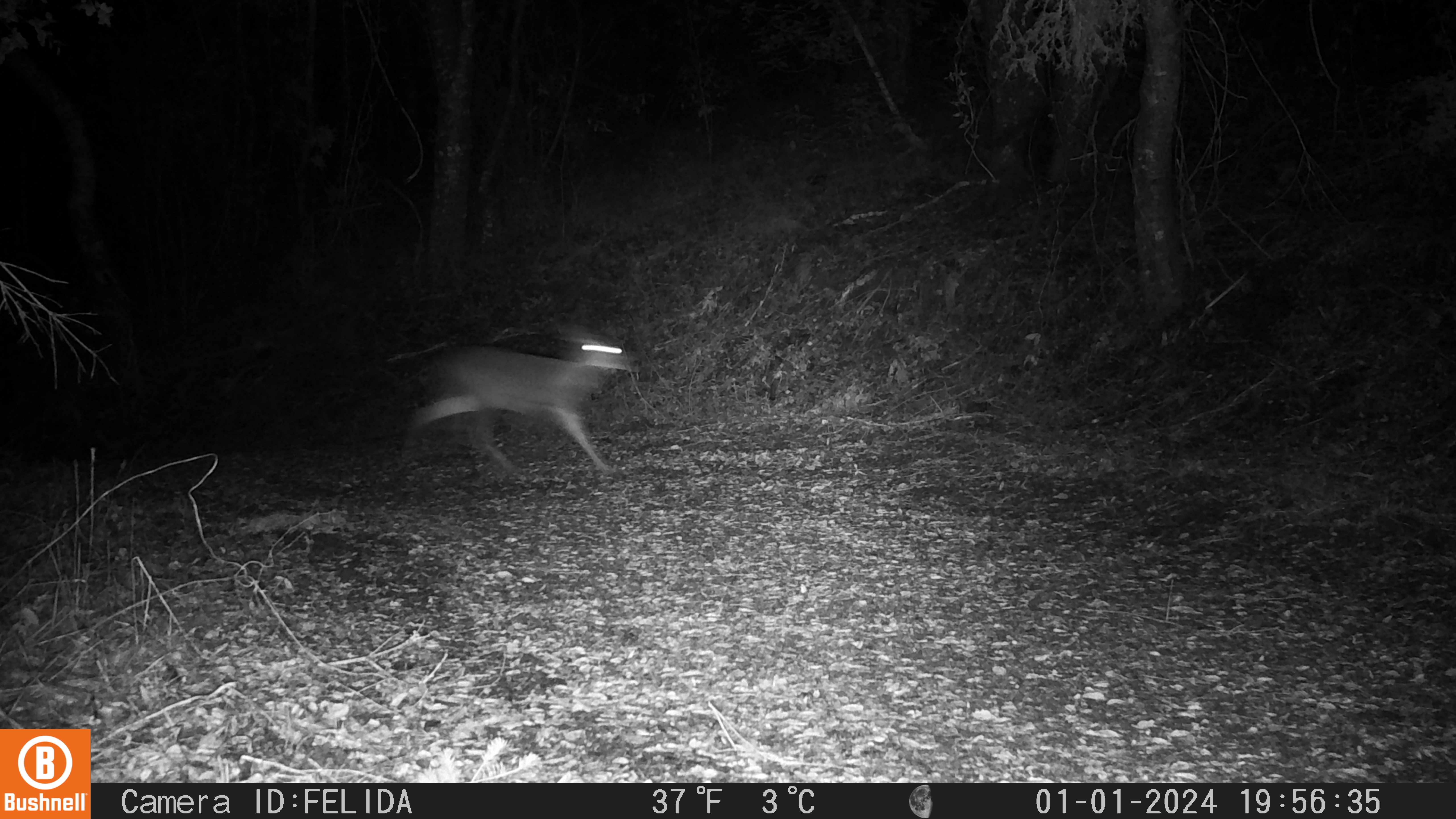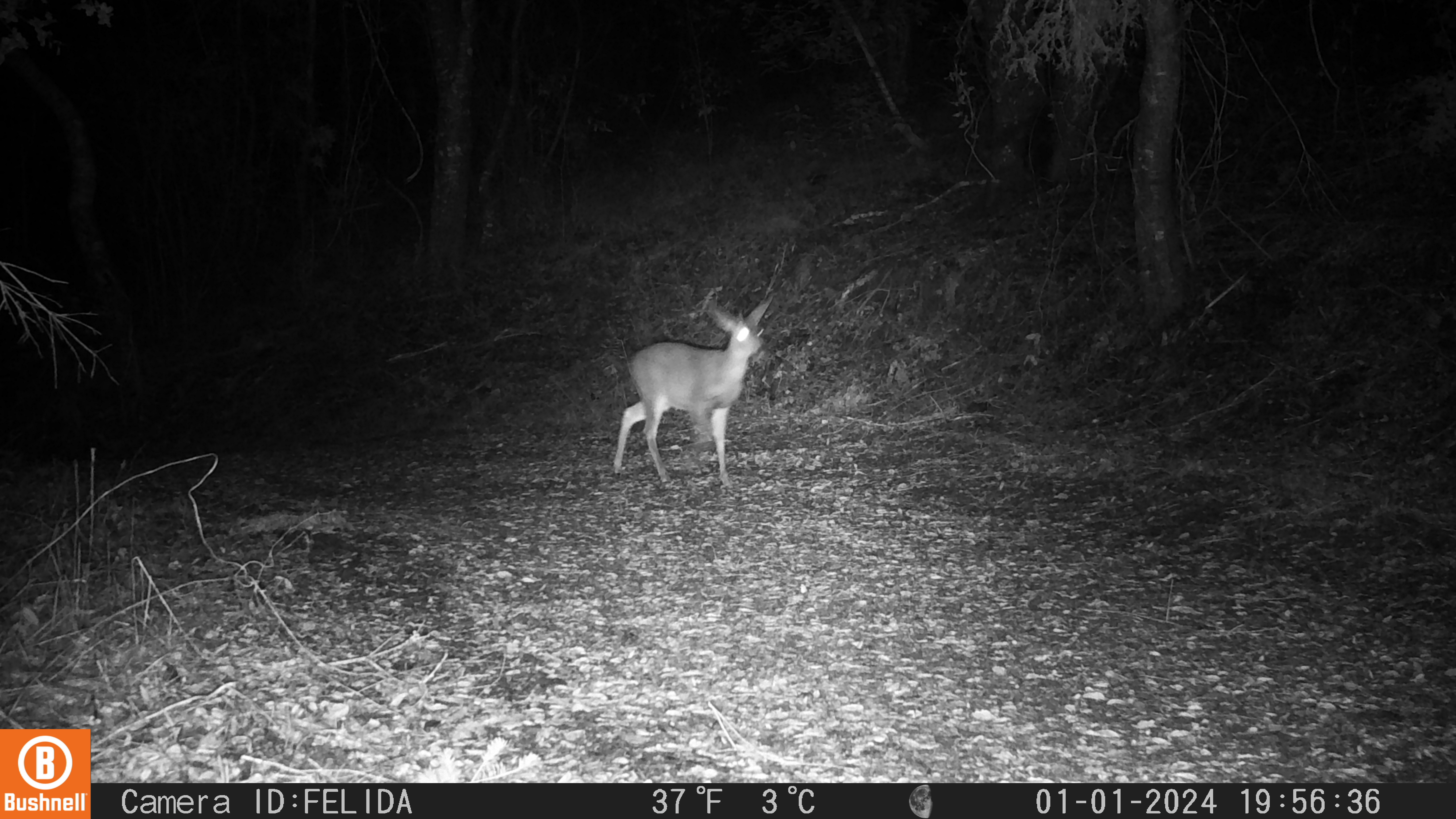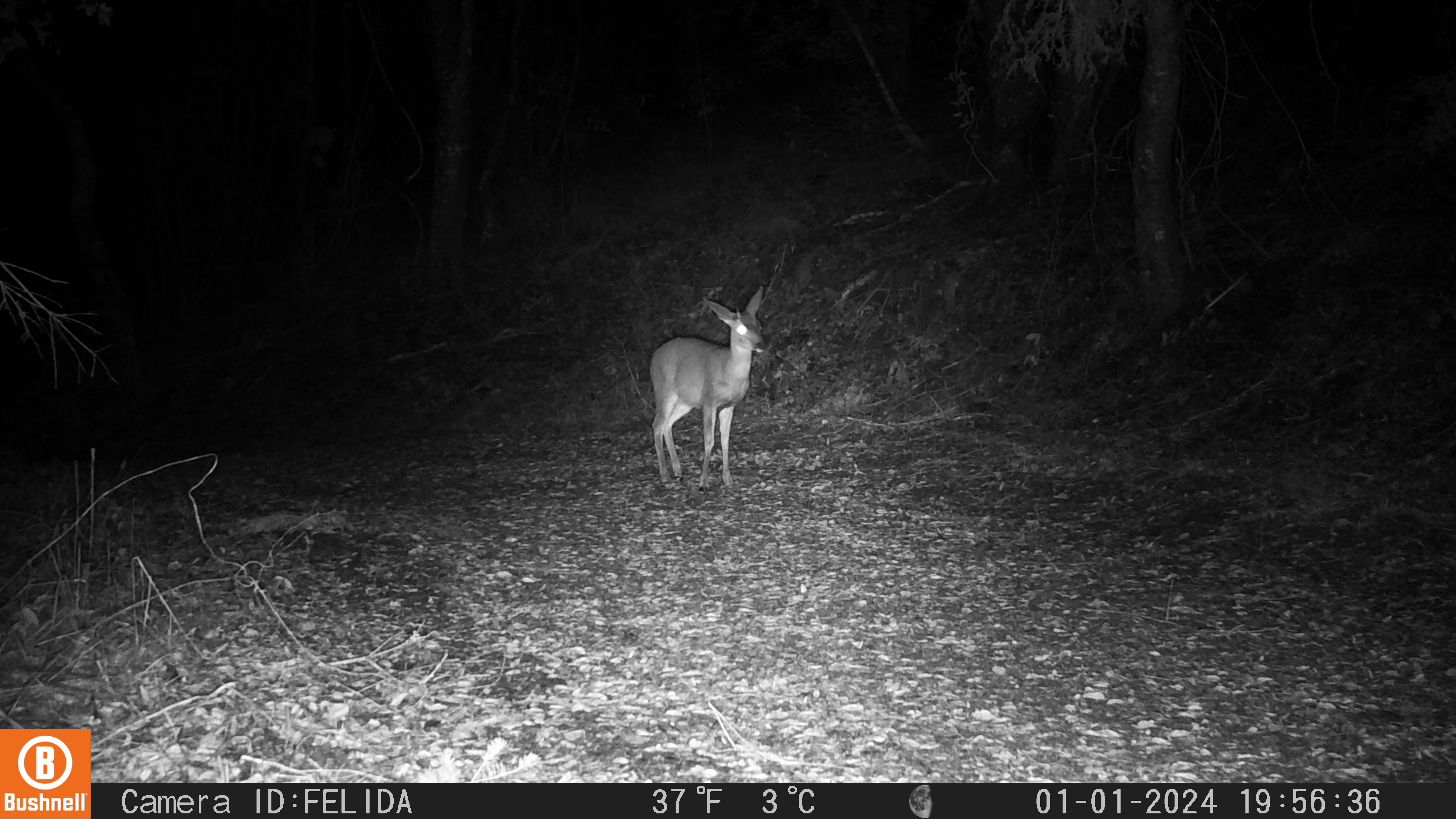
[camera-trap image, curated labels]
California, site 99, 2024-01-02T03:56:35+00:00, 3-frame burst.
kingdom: Animalia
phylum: Chordata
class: Mammalia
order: Artiodactyla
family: Cervidae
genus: Odocoileus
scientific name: Odocoileus hemionus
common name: mule deer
Mule deer (Odocoileus hemionus).